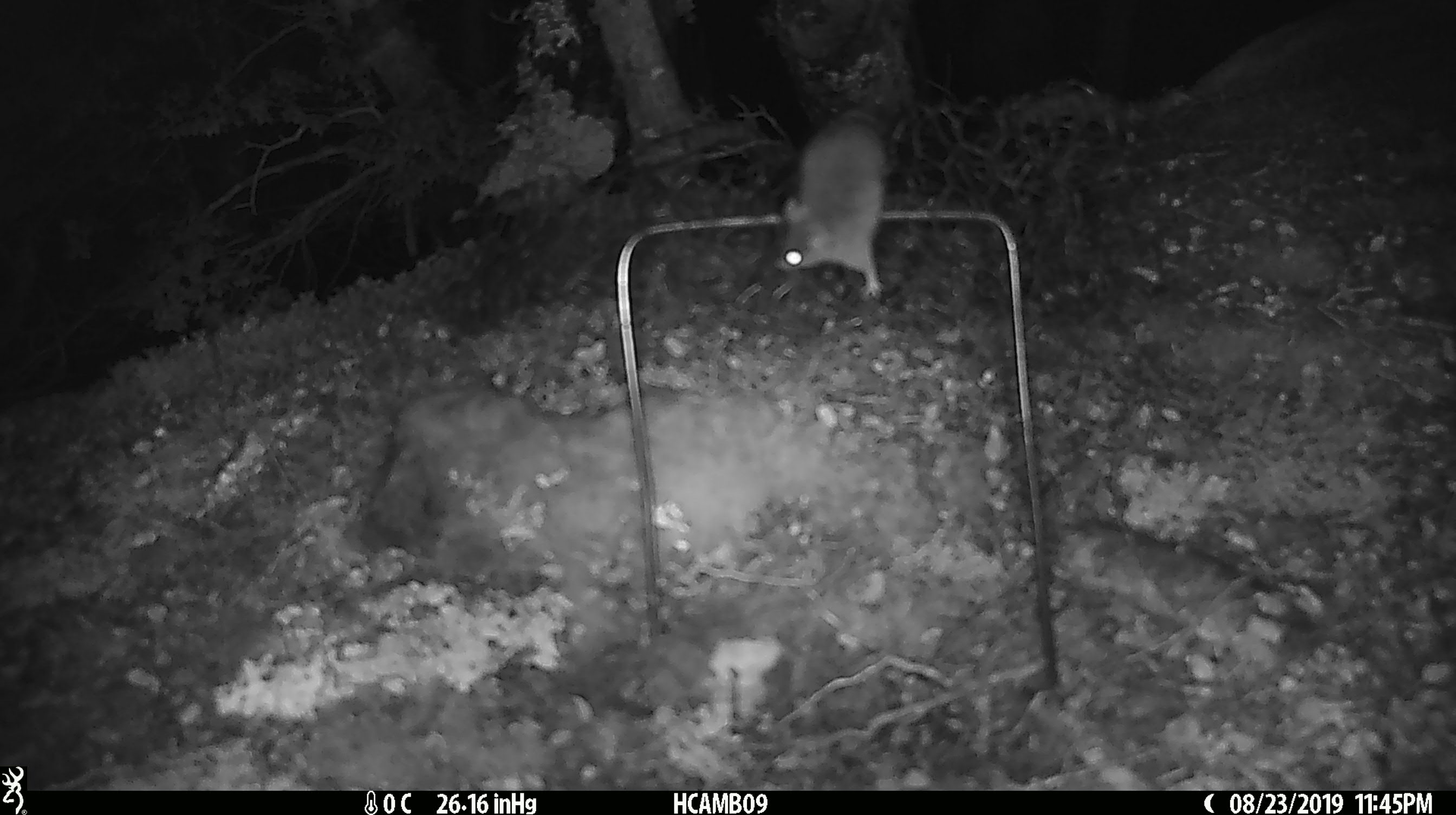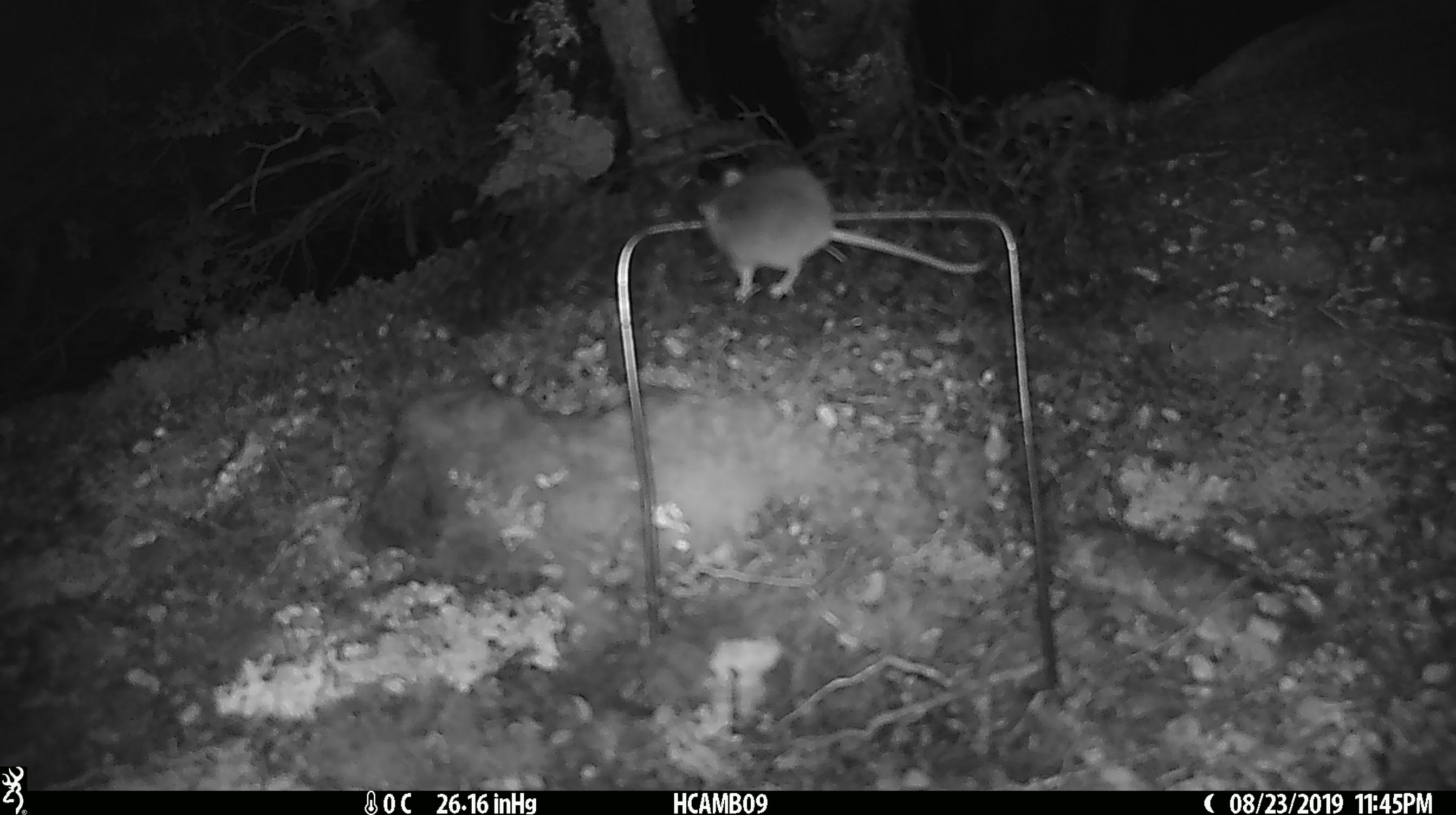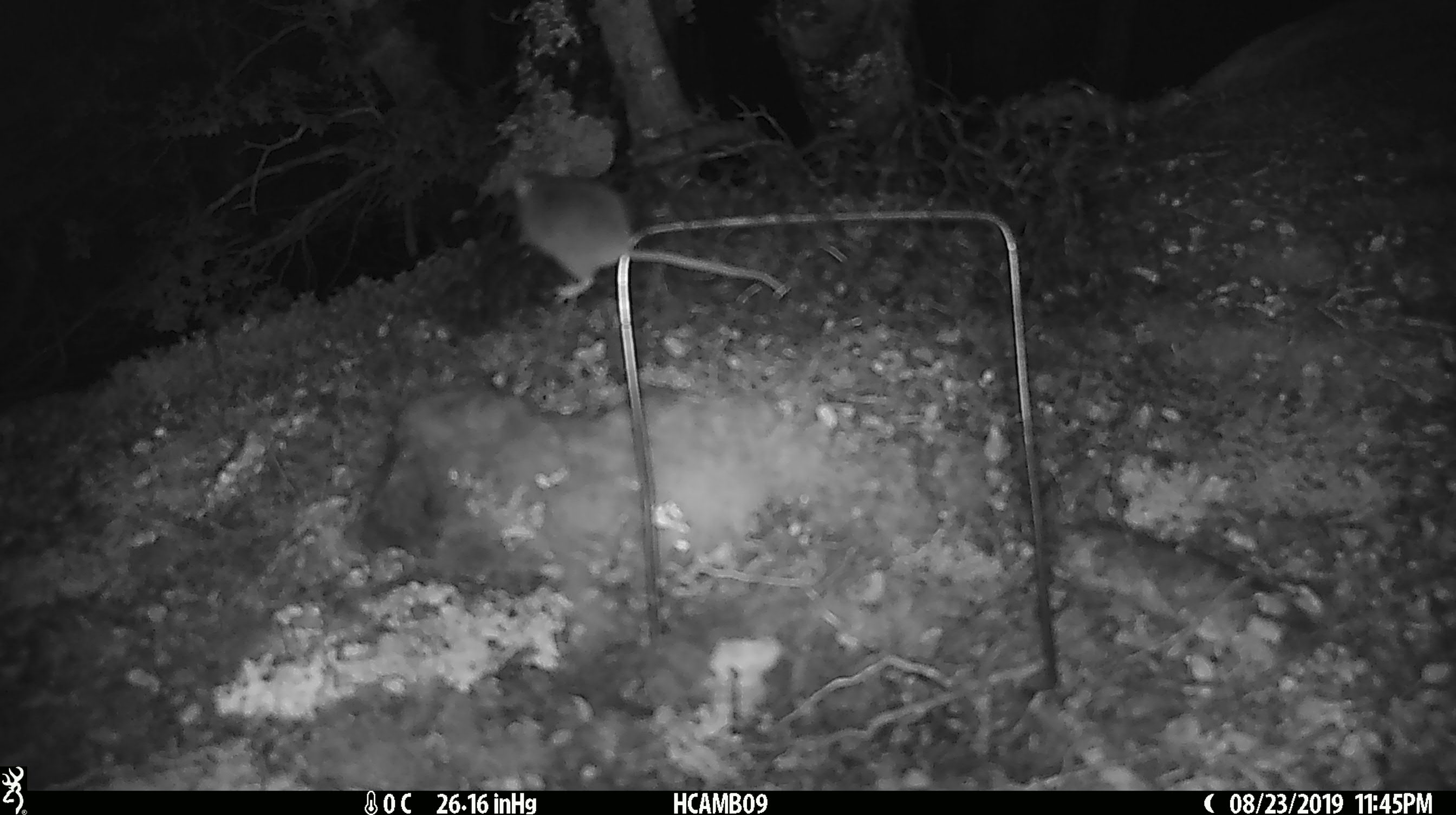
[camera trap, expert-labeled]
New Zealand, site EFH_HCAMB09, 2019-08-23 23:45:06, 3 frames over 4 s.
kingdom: Animalia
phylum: Chordata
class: Mammalia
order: Rodentia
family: Muridae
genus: Mus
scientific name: Mus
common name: mouse